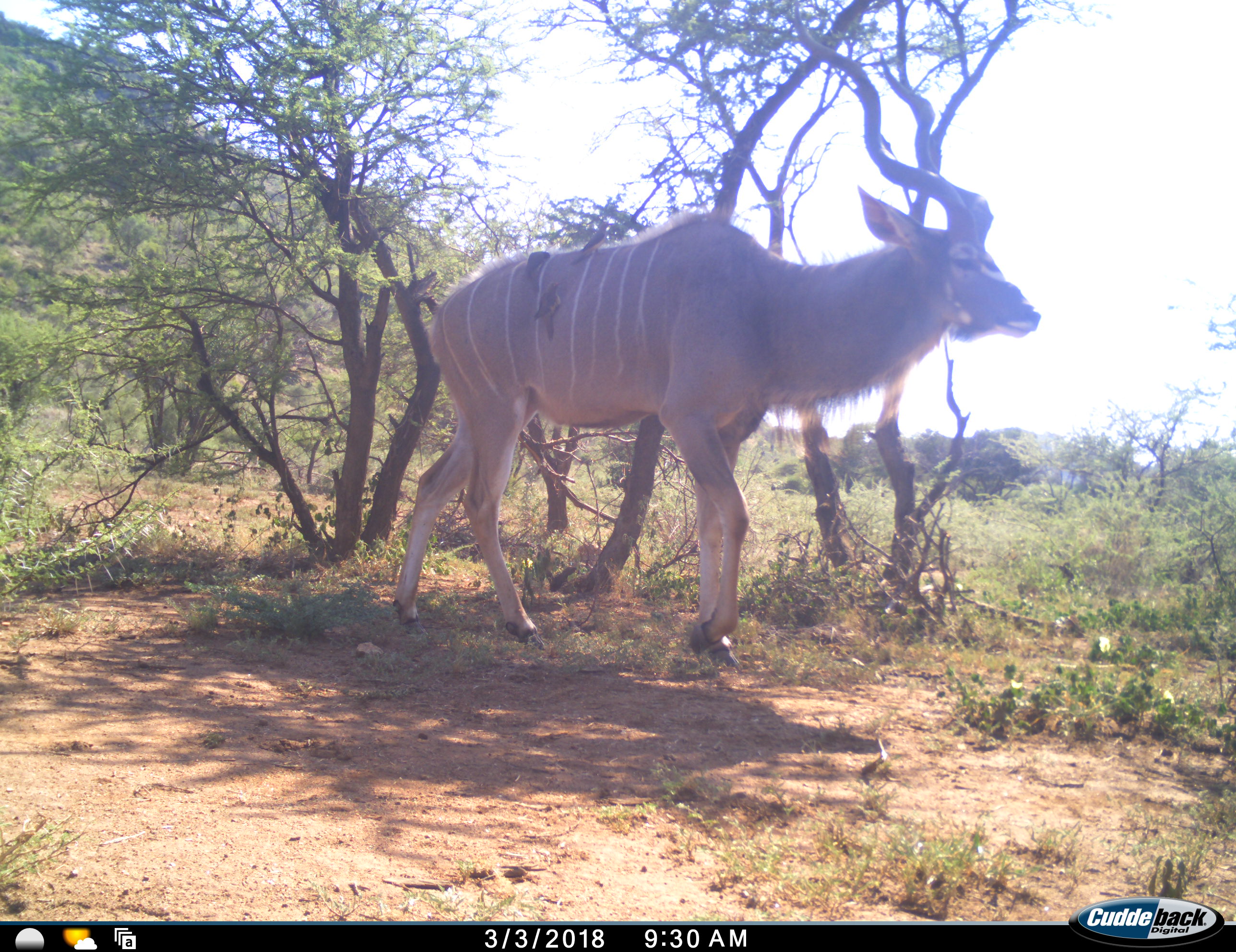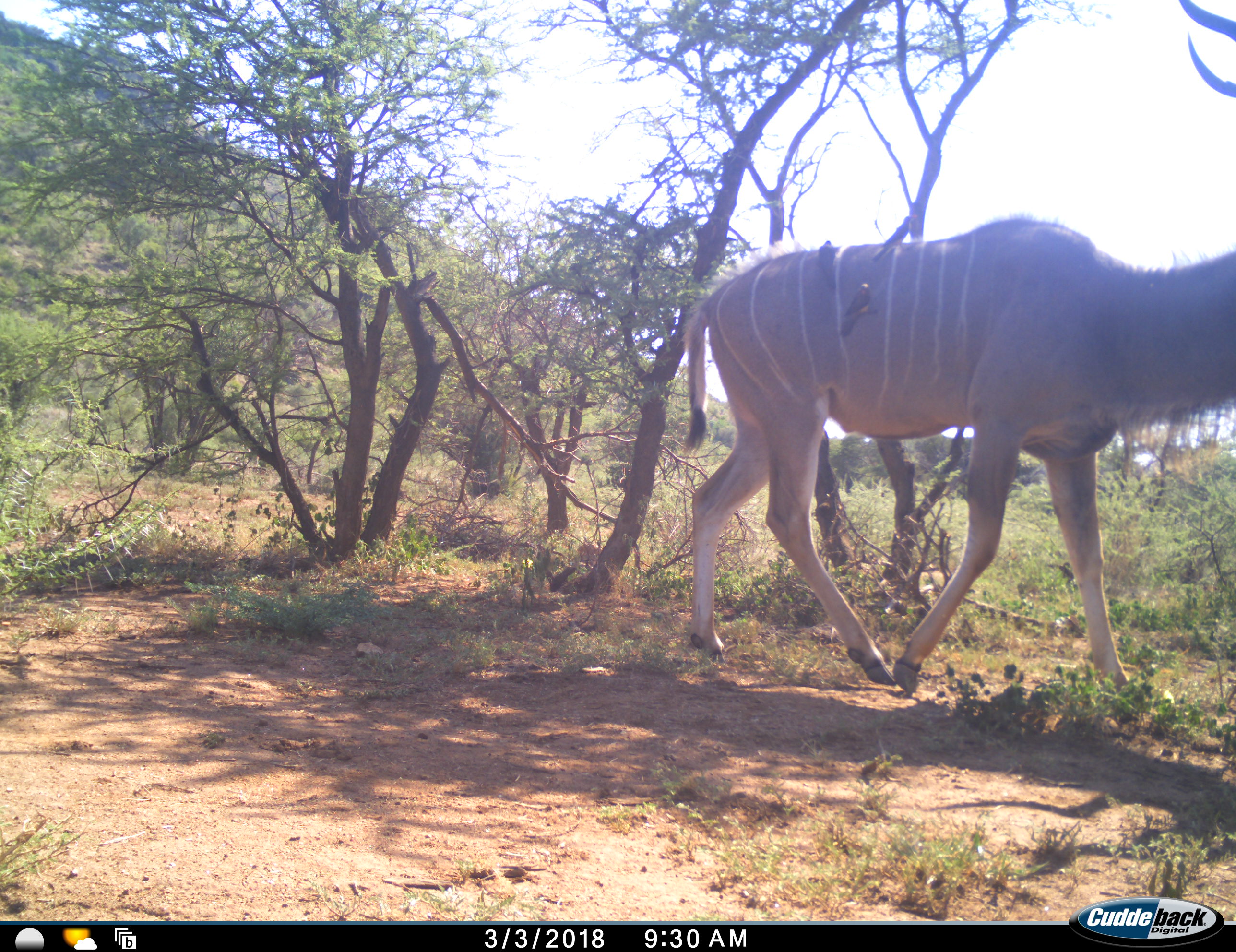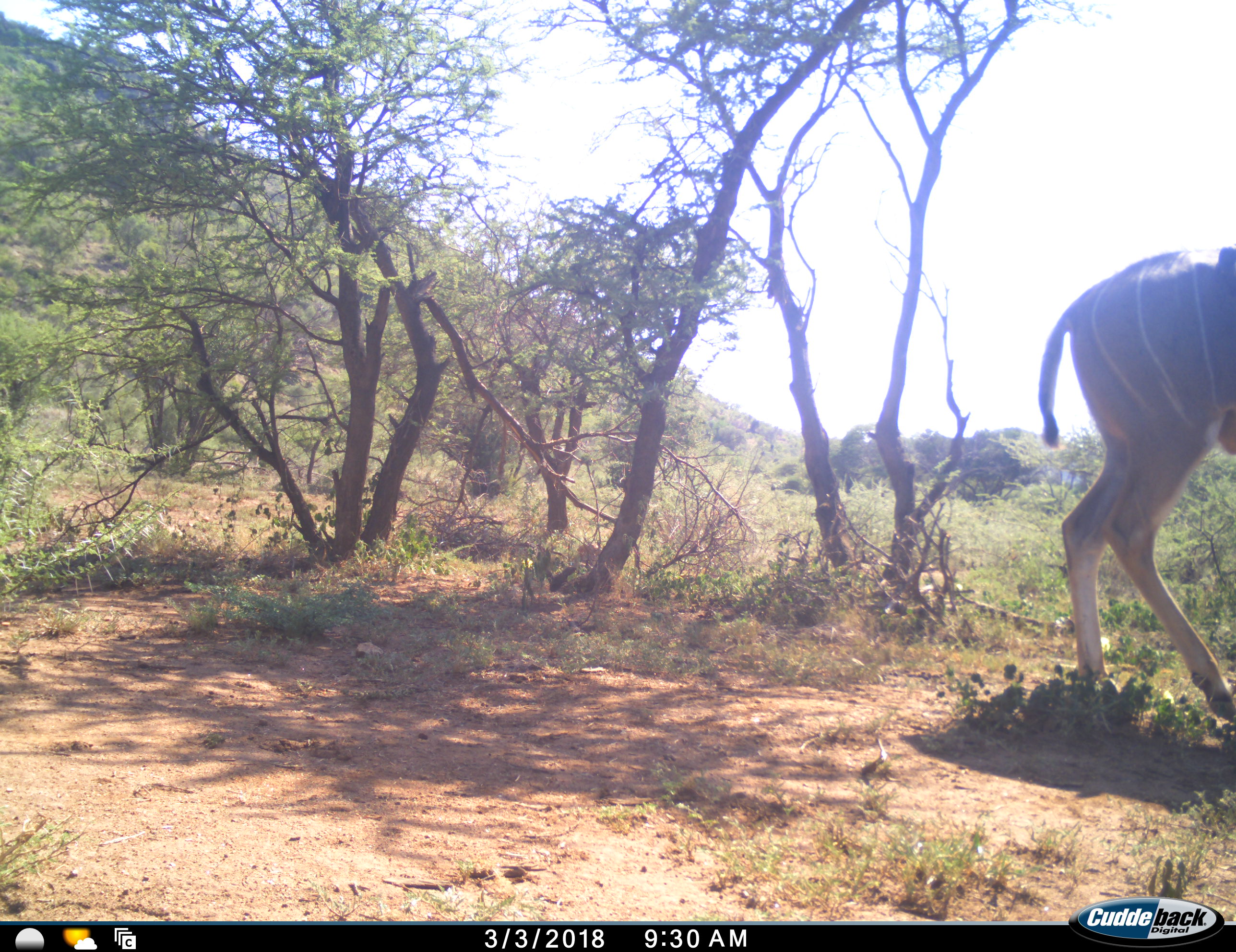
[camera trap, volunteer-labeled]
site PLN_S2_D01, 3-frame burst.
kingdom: Animalia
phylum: Chordata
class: Aves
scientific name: Aves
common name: bird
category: birdother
Birdother (bird) (Aves), count 3. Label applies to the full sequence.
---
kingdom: Animalia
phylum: Chordata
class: Mammalia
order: Artiodactyla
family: Bovidae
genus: Tragelaphus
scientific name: Tragelaphus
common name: kudu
Kudu (Tragelaphus), count 1. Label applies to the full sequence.